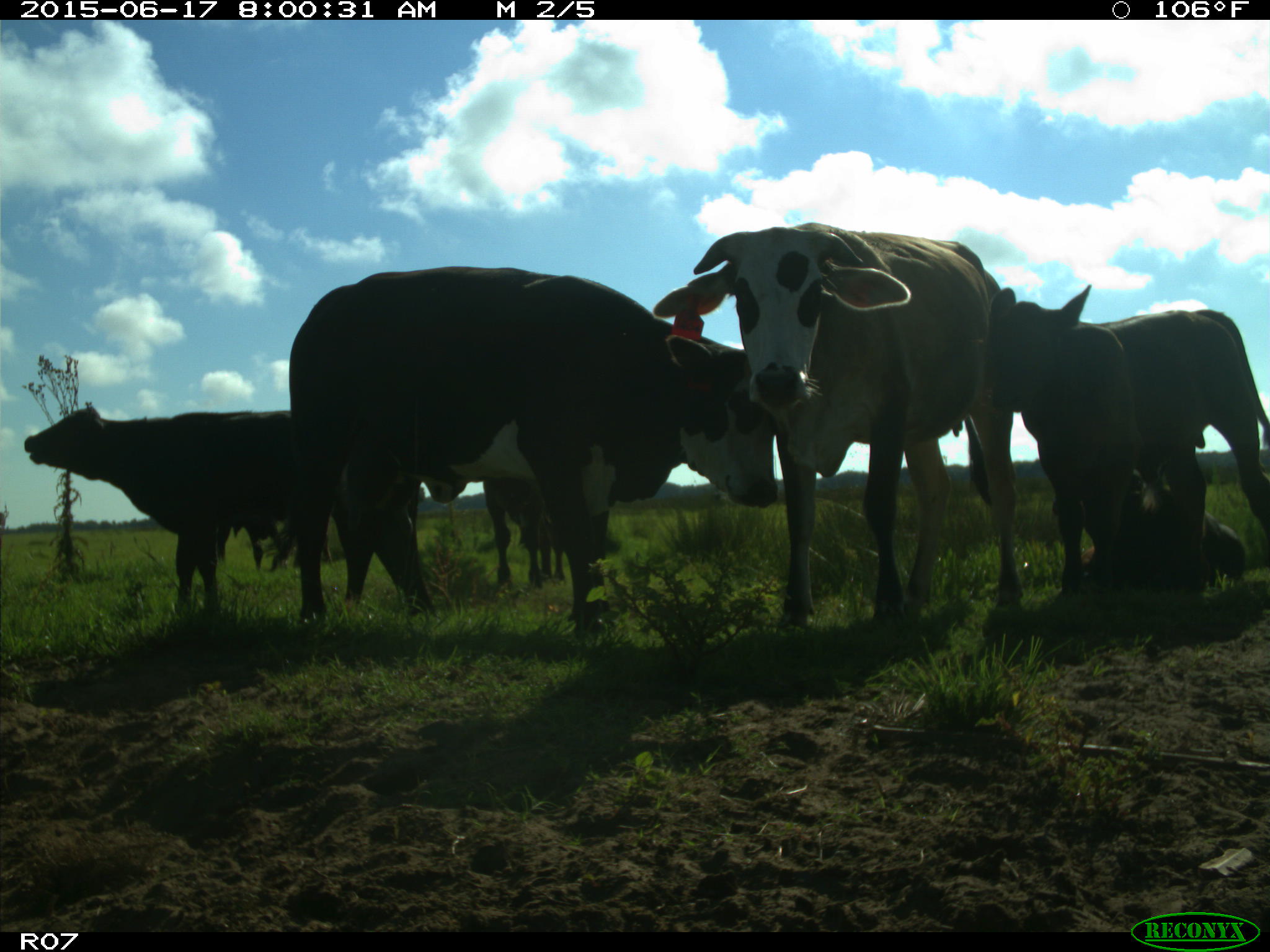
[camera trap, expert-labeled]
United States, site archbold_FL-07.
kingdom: Animalia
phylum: Chordata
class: Mammalia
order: Artiodactyla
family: Bovidae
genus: Bos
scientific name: Bos taurus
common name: domestic cow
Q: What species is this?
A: Bos taurus (domestic cow).